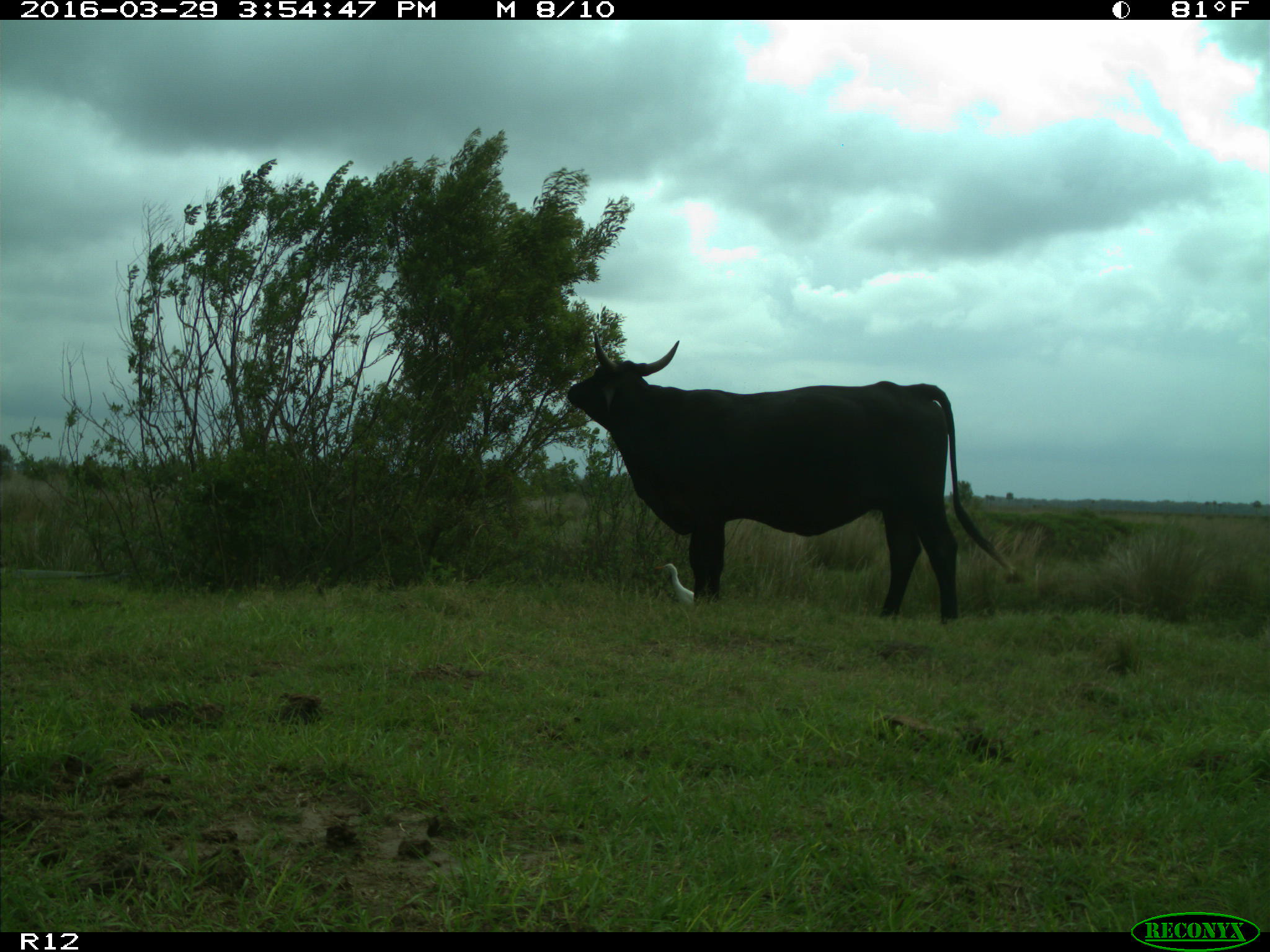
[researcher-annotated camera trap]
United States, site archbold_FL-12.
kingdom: Animalia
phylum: Chordata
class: Mammalia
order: Artiodactyla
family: Bovidae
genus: Bos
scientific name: Bos taurus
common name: domestic cow